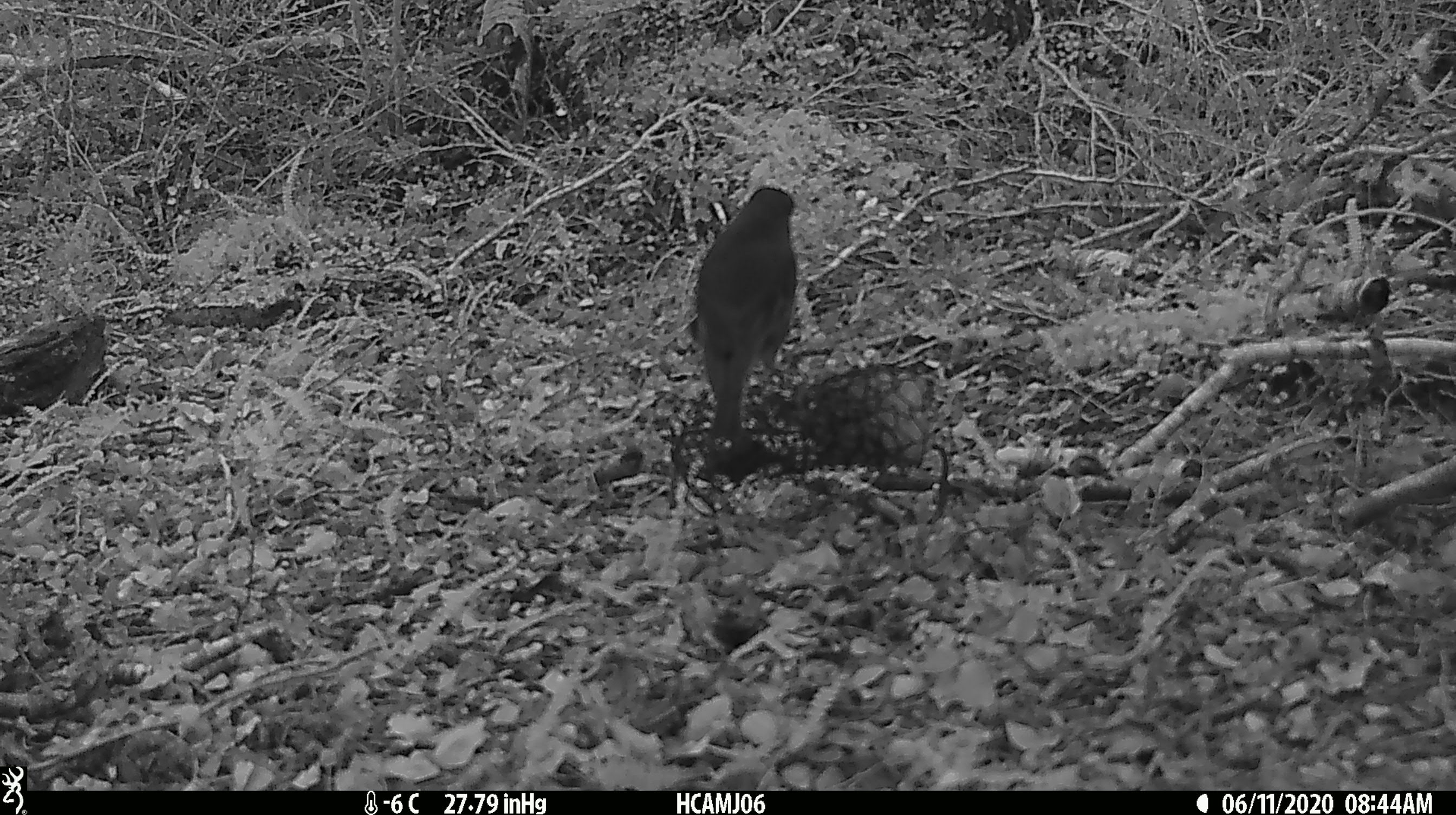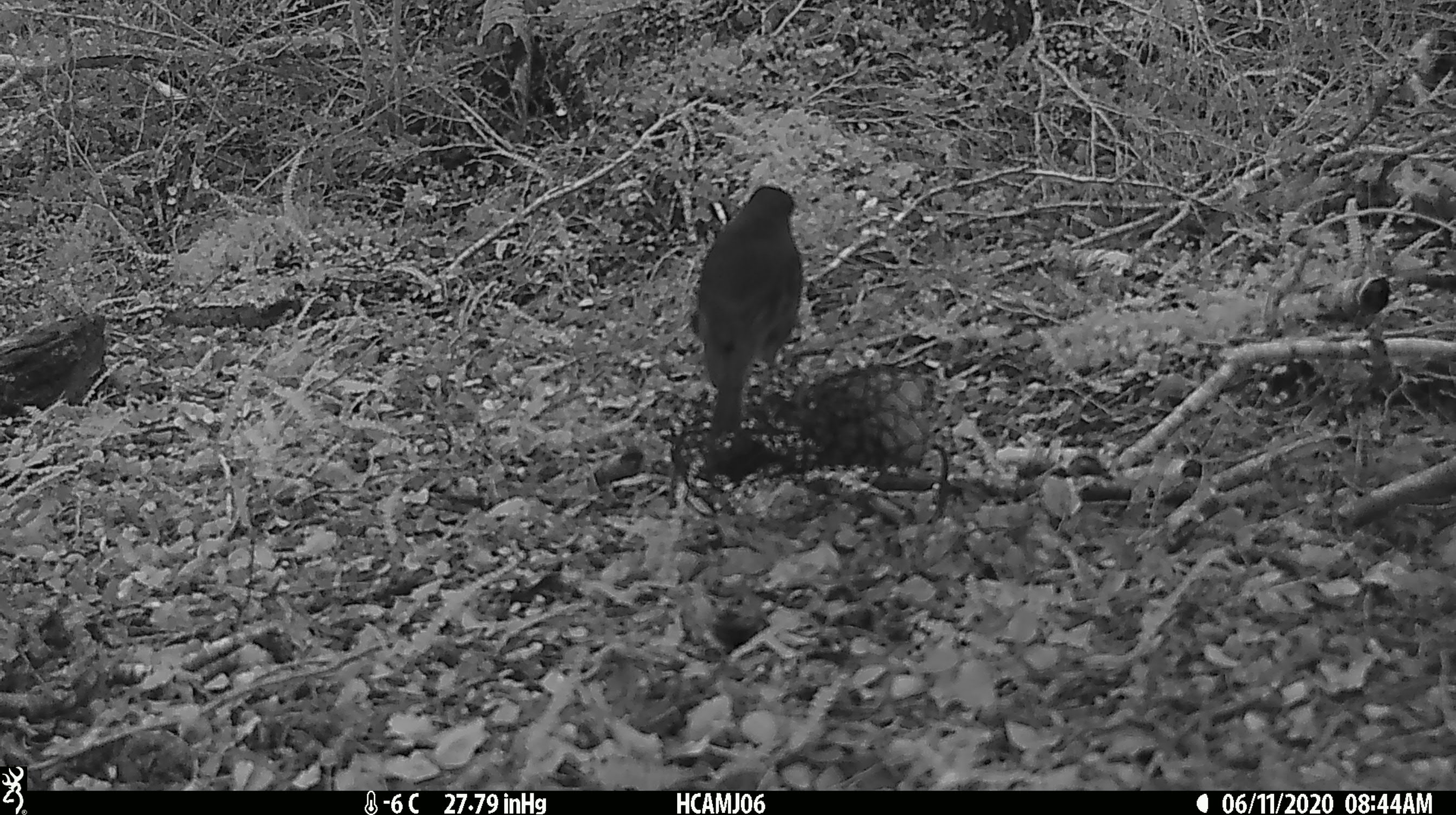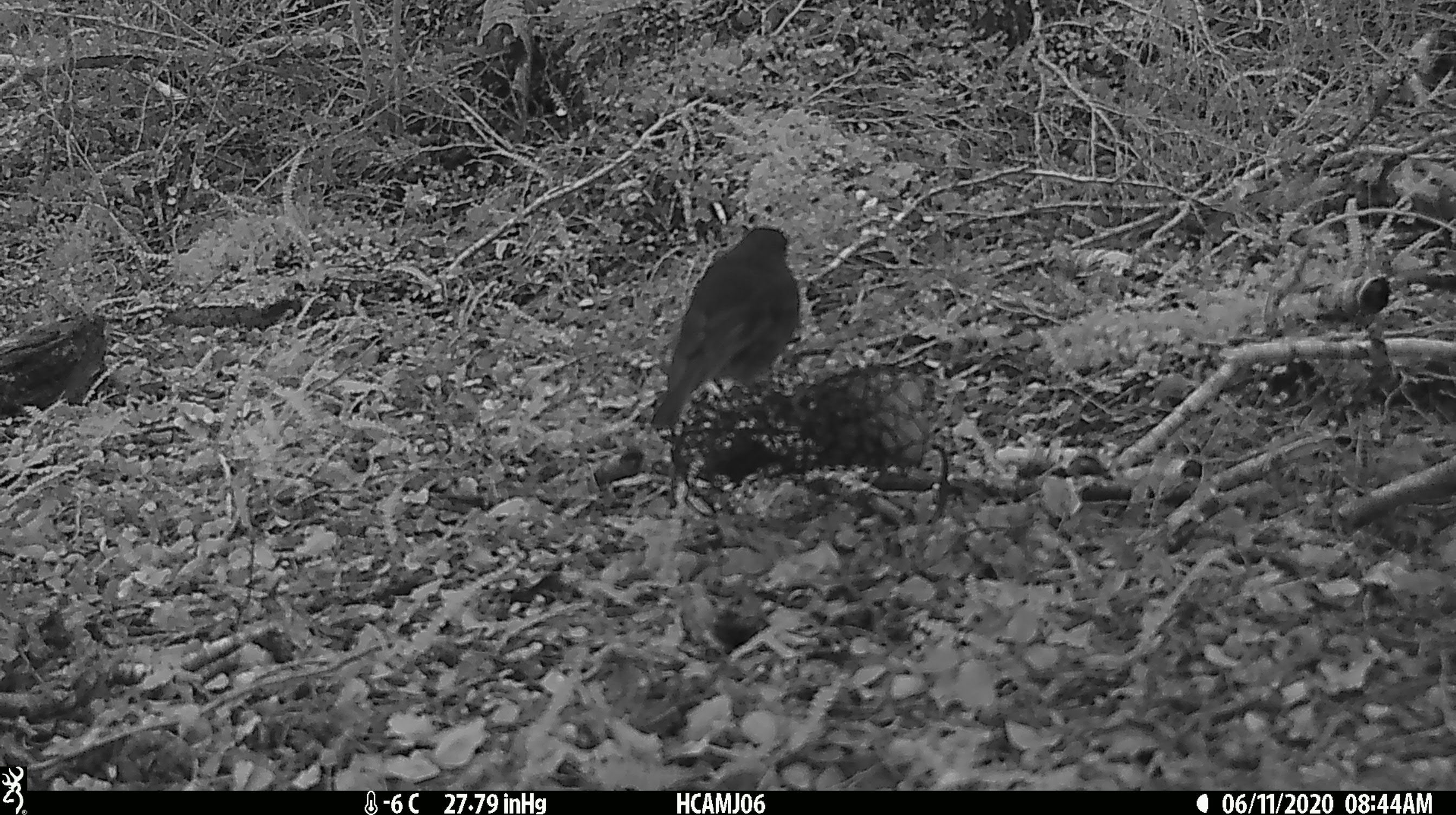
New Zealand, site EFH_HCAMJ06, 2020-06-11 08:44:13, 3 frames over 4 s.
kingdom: Animalia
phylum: Chordata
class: Aves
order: Passeriformes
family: Petroicidae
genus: Petroica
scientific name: Petroica australis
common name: new zealand robin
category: robin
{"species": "robin (new zealand robin) (Petroica australis)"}